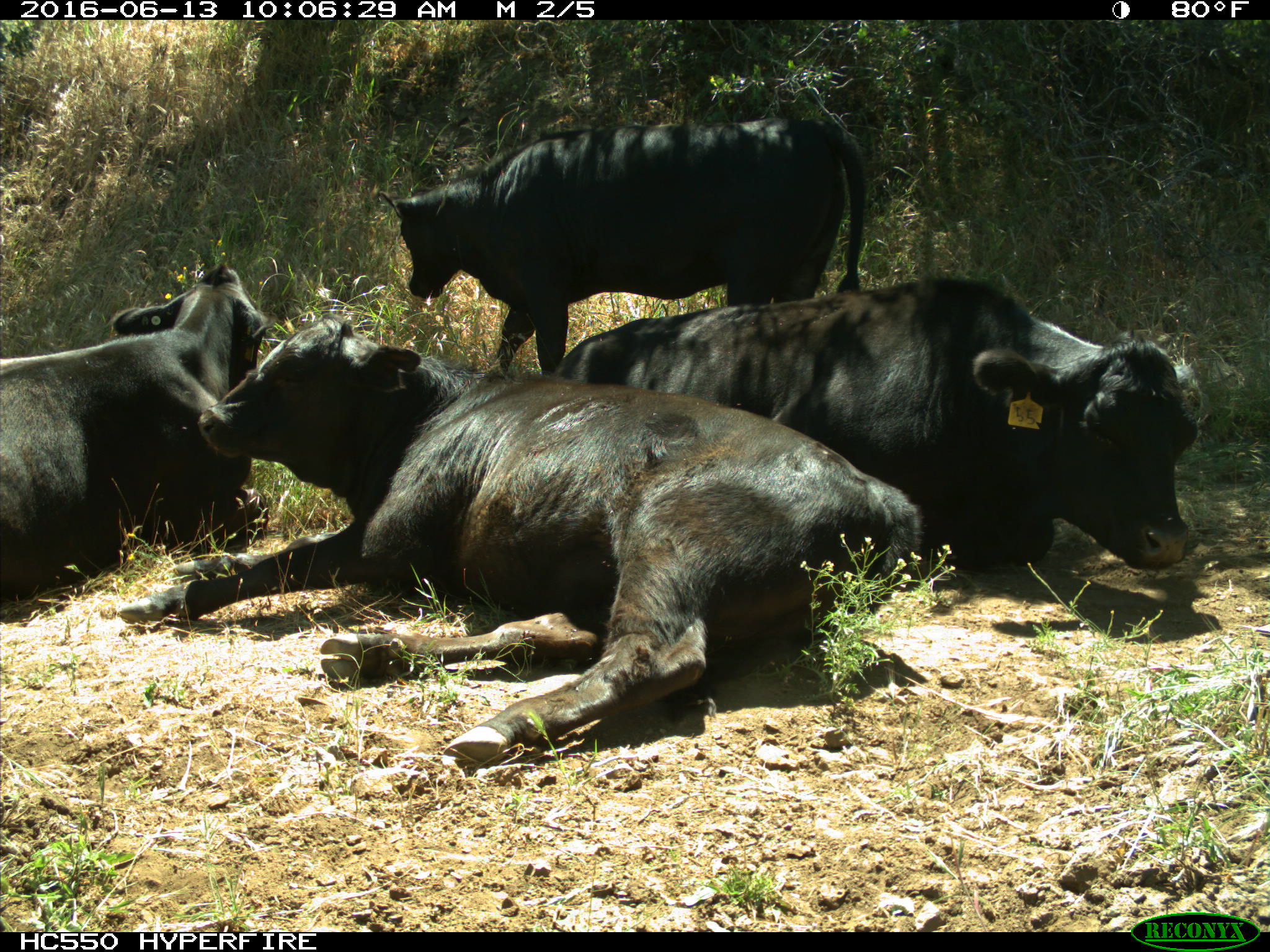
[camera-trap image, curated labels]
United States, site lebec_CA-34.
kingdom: Animalia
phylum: Chordata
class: Mammalia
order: Artiodactyla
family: Bovidae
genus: Bos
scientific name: Bos taurus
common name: domestic cow